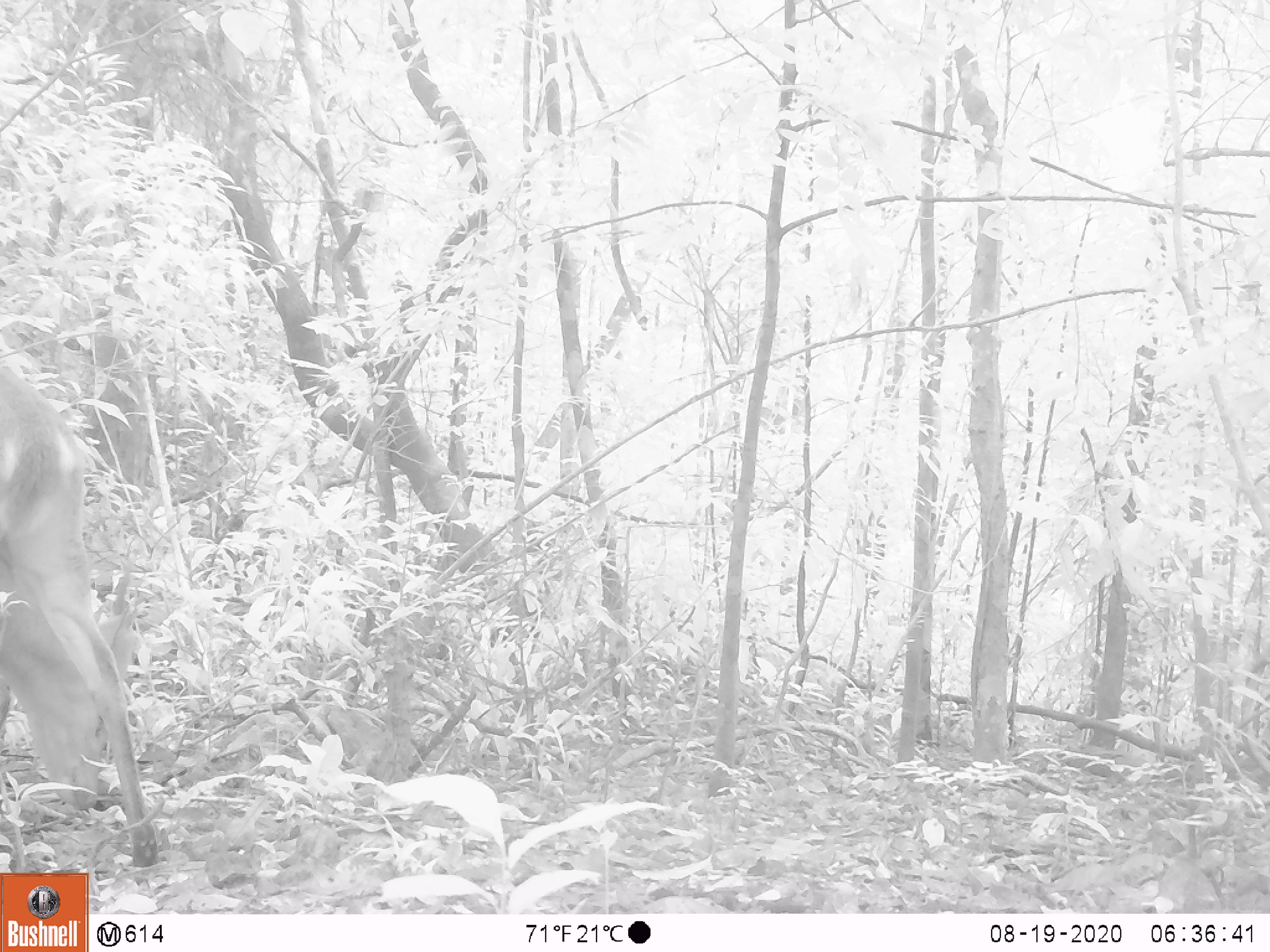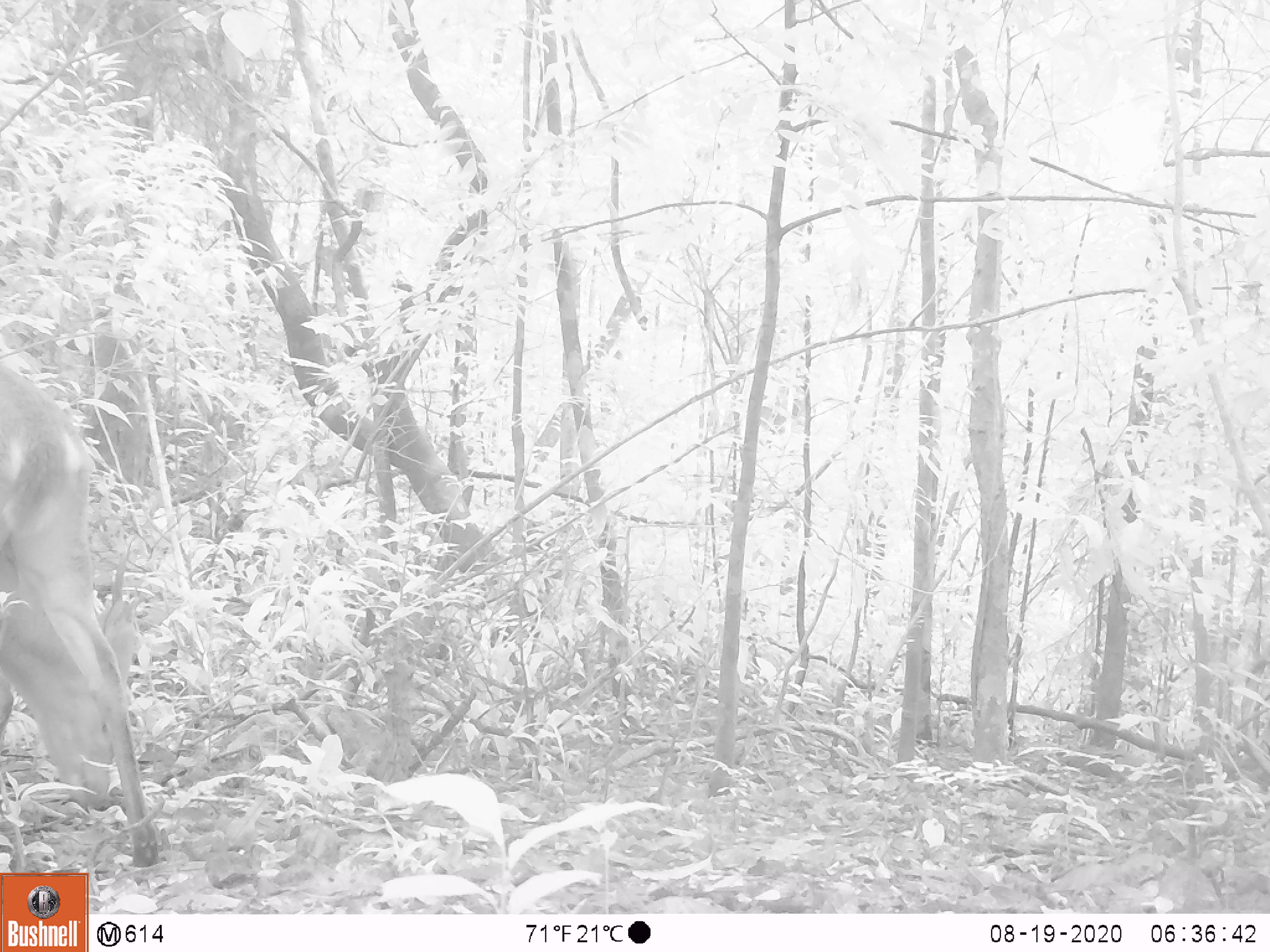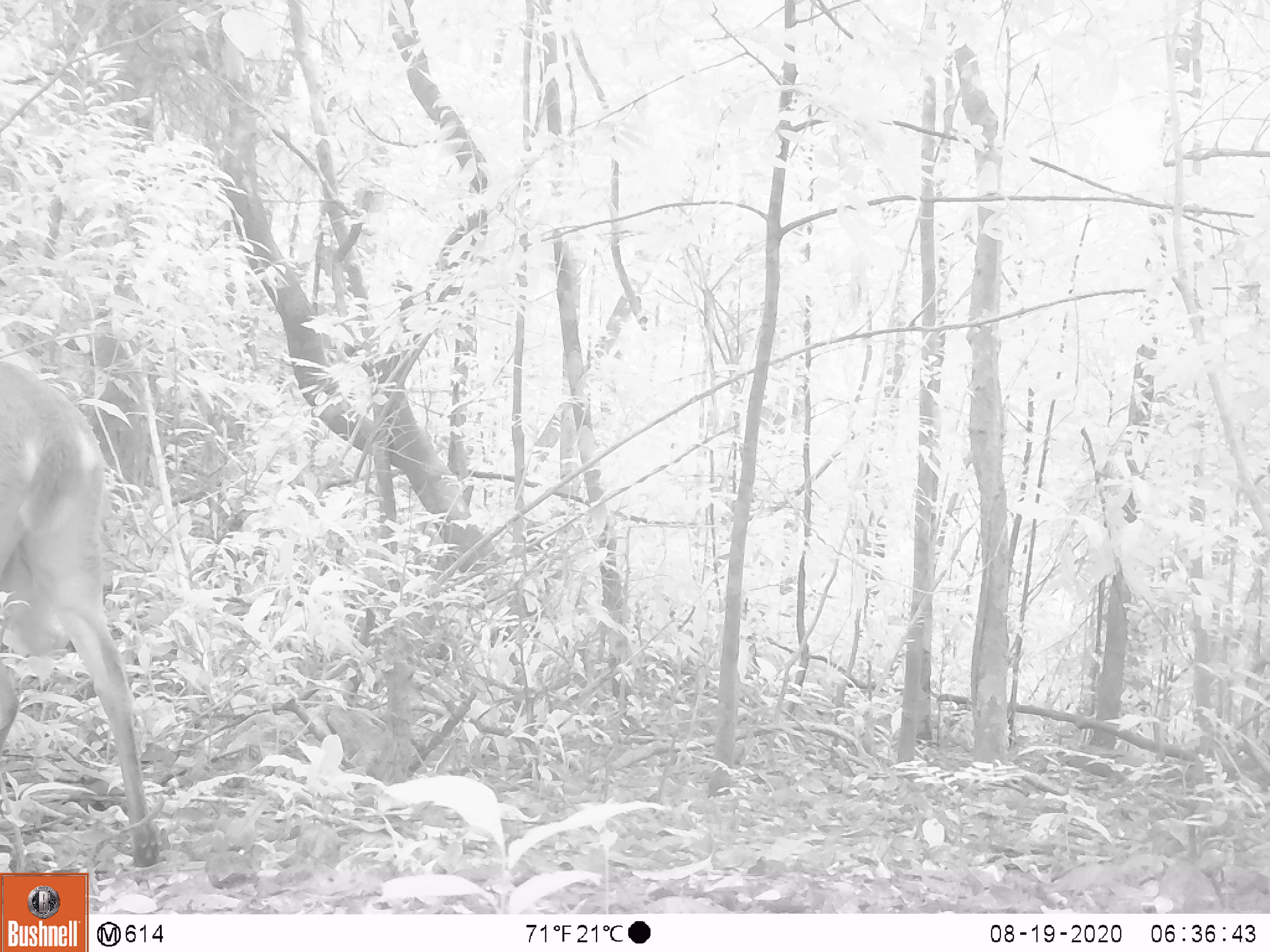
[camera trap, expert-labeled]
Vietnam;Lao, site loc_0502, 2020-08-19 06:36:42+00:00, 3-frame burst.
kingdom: Animalia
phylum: Chordata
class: Mammalia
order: Artiodactyla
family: Cervidae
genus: Muntiacus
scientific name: Muntiacus vuquangensis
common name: large-antlered muntjac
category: large antlered muntjac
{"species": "large antlered muntjac (large-antlered muntjac) (Muntiacus vuquangensis)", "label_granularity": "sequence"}